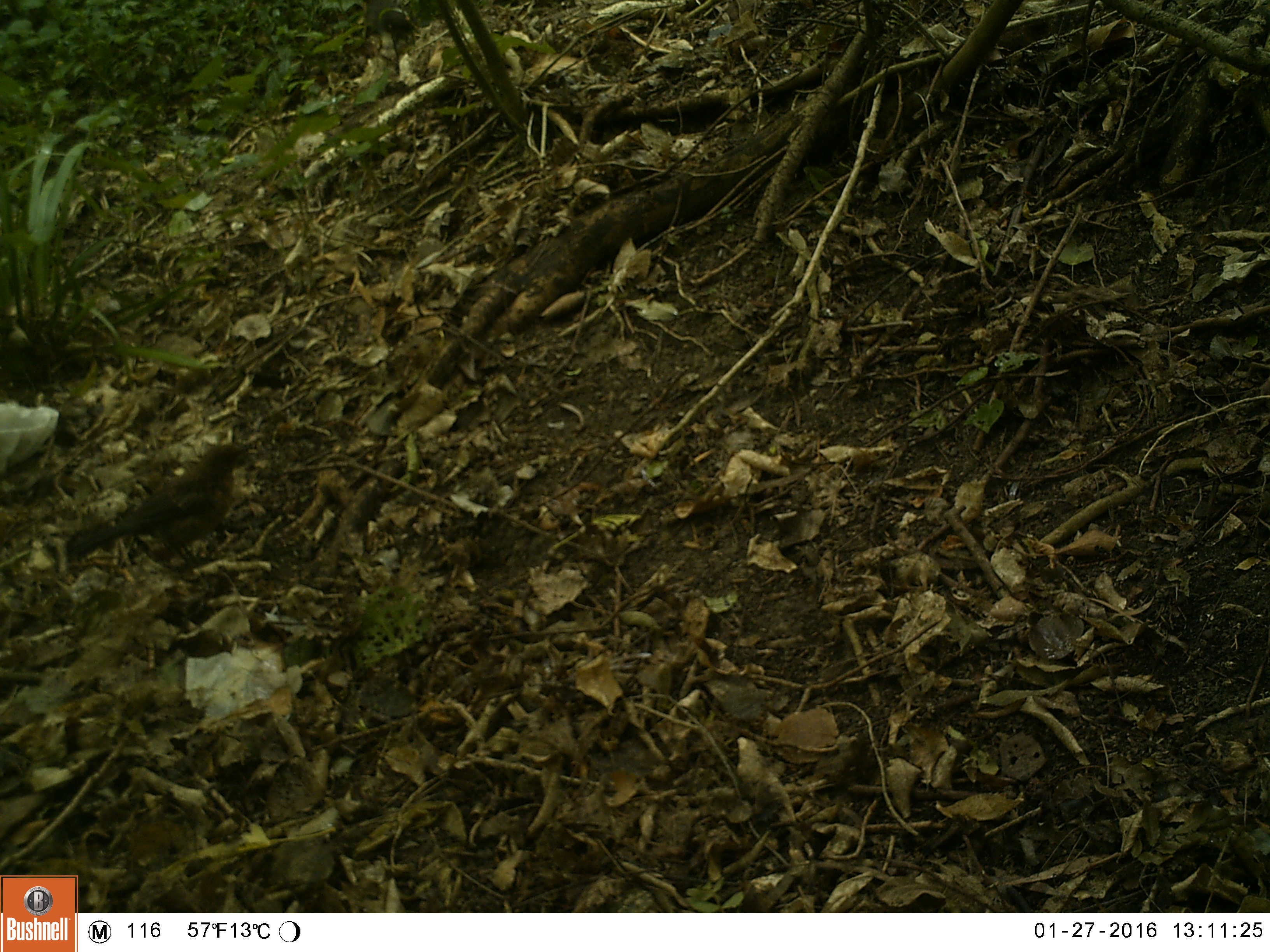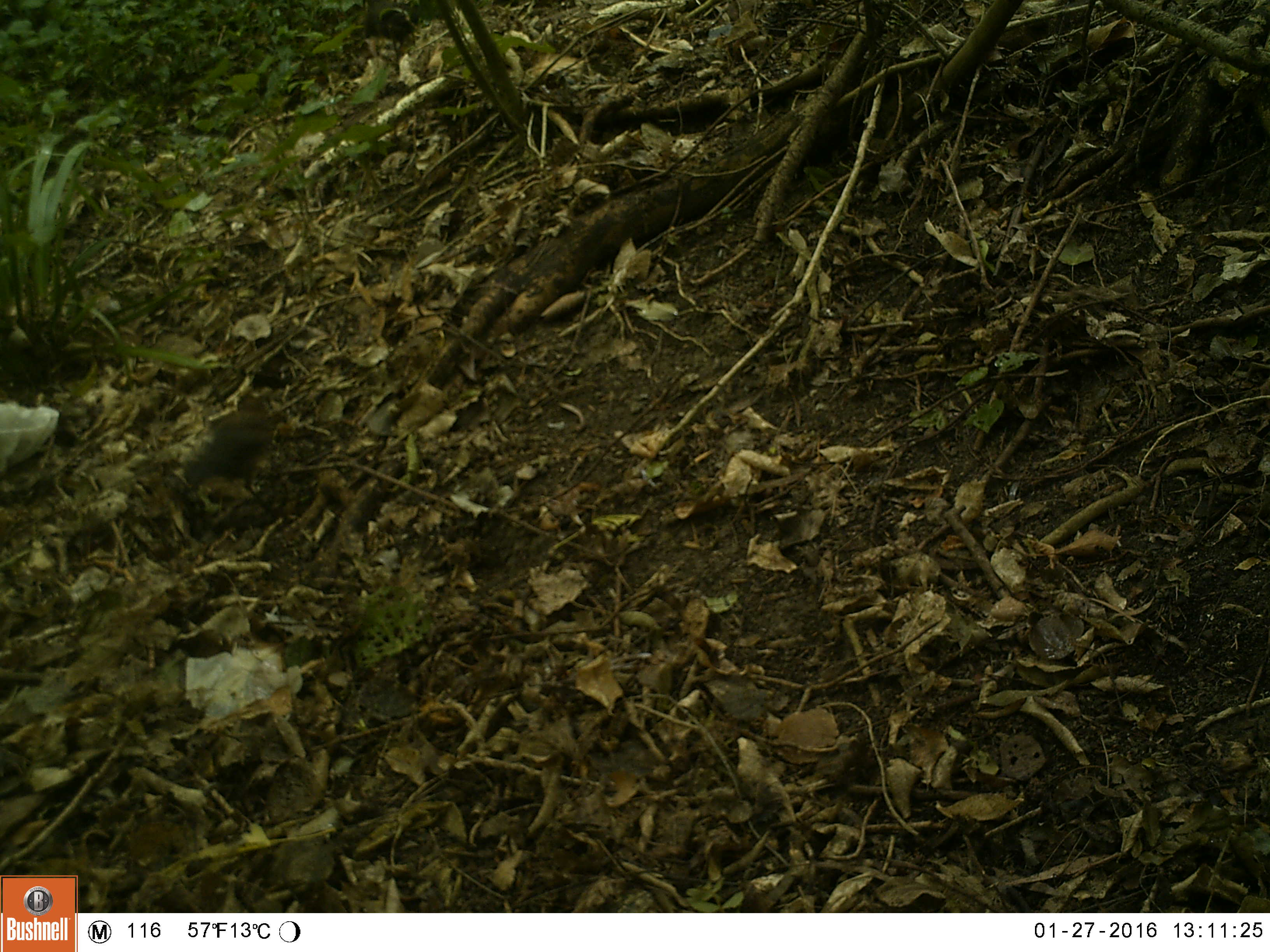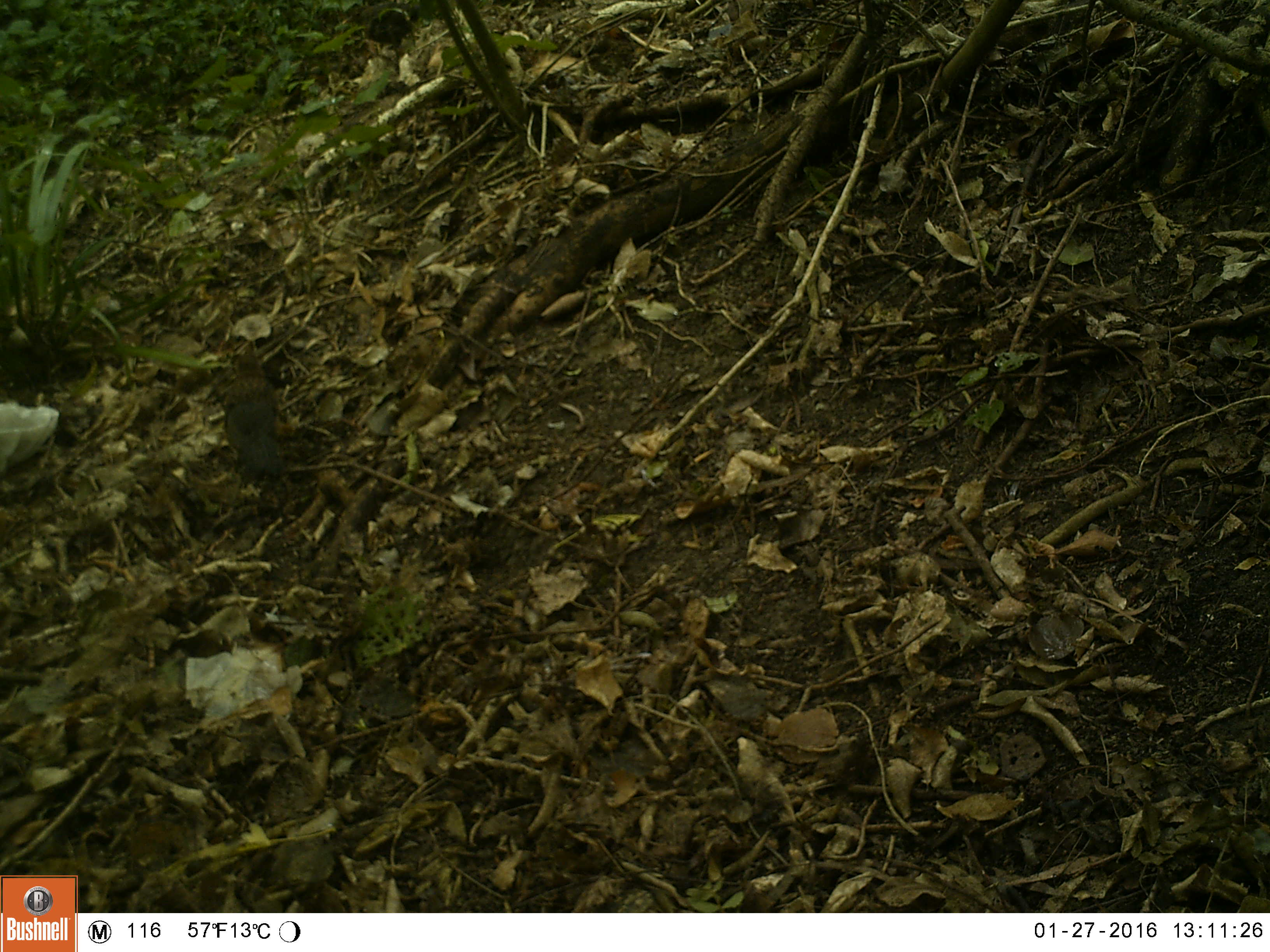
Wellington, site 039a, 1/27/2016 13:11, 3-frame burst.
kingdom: Animalia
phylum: Chordata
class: Aves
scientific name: Aves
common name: bird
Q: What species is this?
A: Bird (Aves).